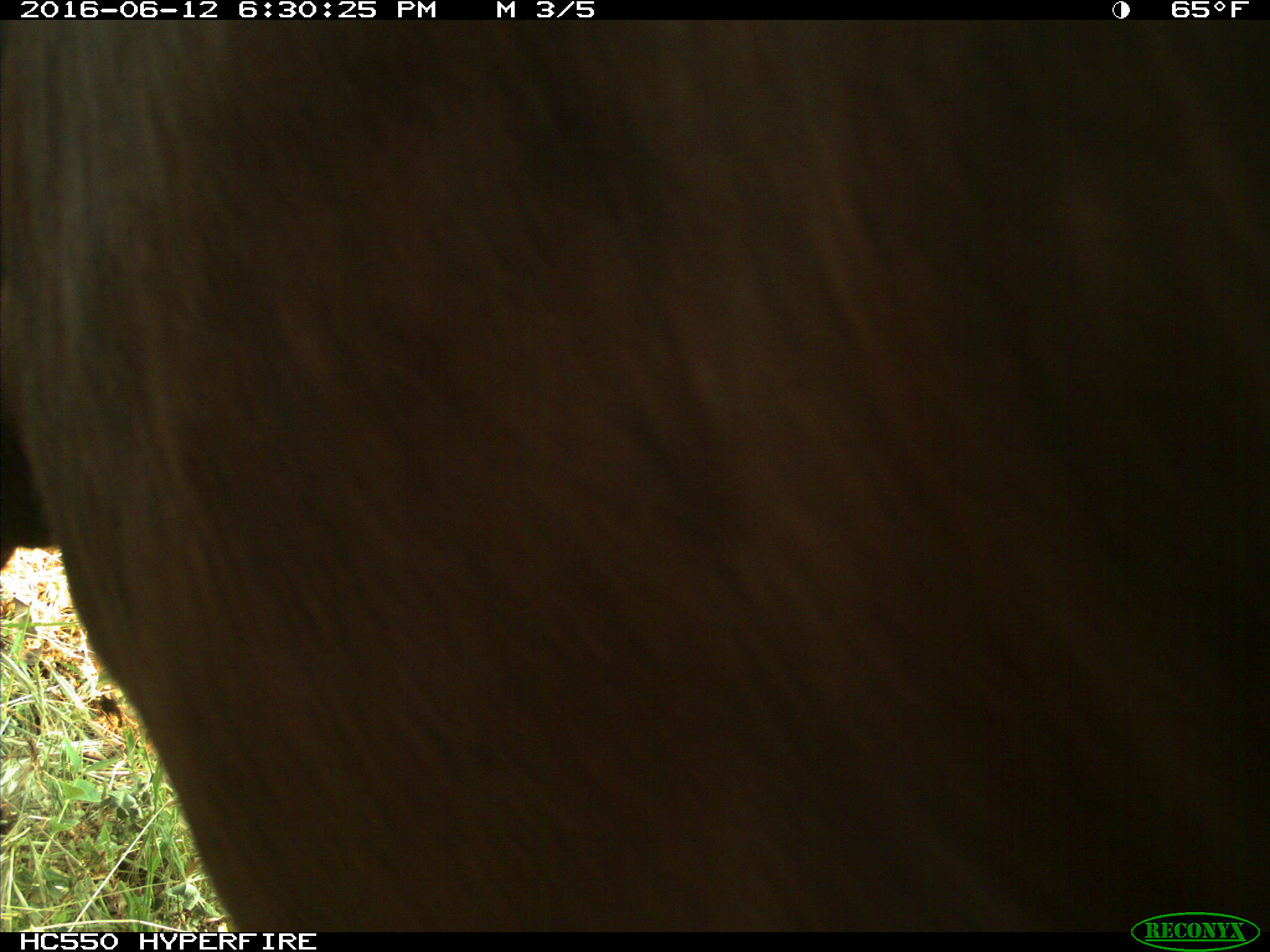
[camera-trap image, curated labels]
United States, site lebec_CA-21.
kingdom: Animalia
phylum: Chordata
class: Mammalia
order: Artiodactyla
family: Bovidae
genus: Bos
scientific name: Bos taurus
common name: domestic cow